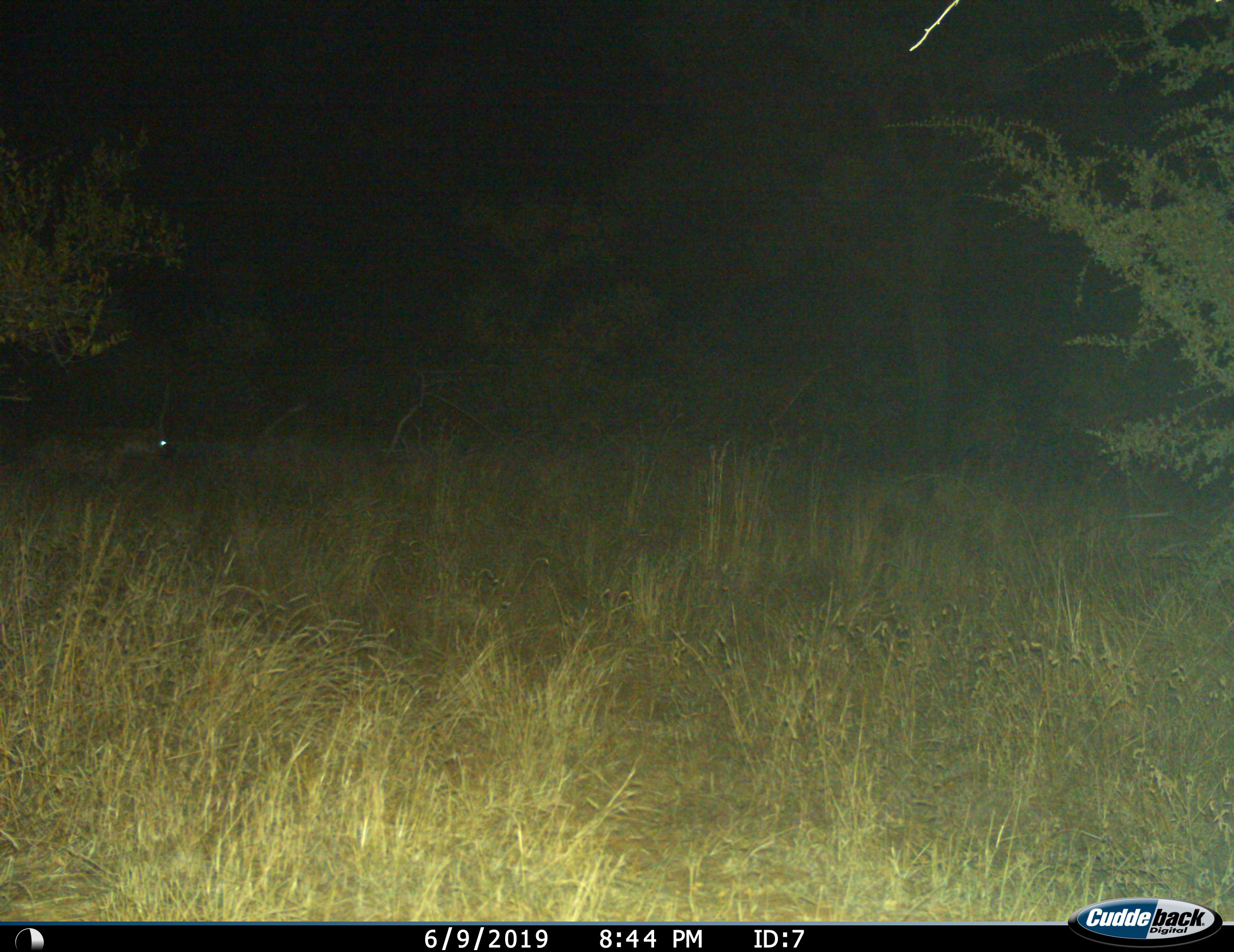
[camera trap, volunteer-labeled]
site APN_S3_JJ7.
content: unidentified animal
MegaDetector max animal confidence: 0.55